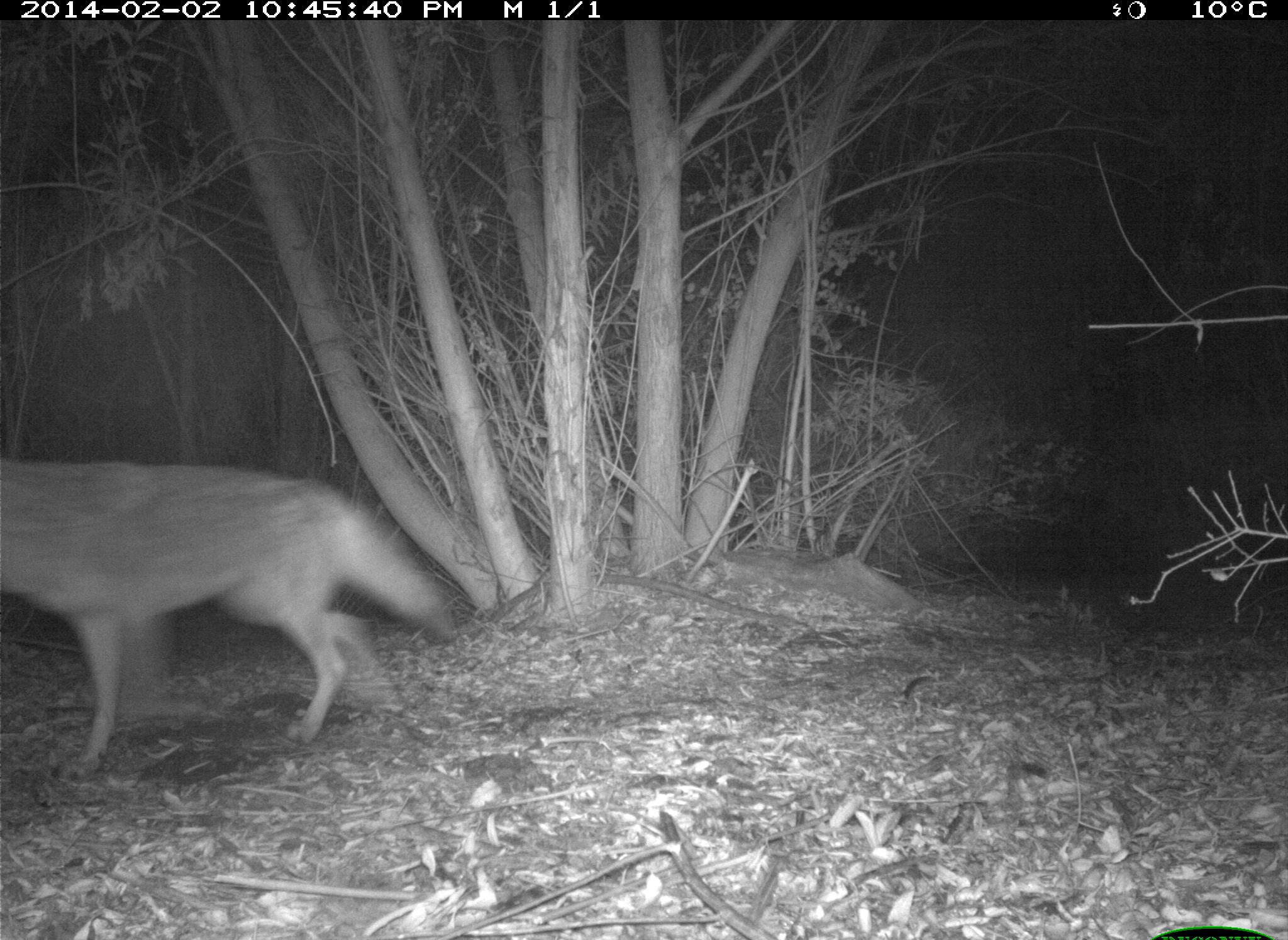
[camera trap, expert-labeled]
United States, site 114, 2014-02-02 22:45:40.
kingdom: Animalia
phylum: Chordata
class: Mammalia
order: Carnivora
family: Canidae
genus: Canis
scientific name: Canis latrans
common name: coyote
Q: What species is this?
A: Coyote (Canis latrans).